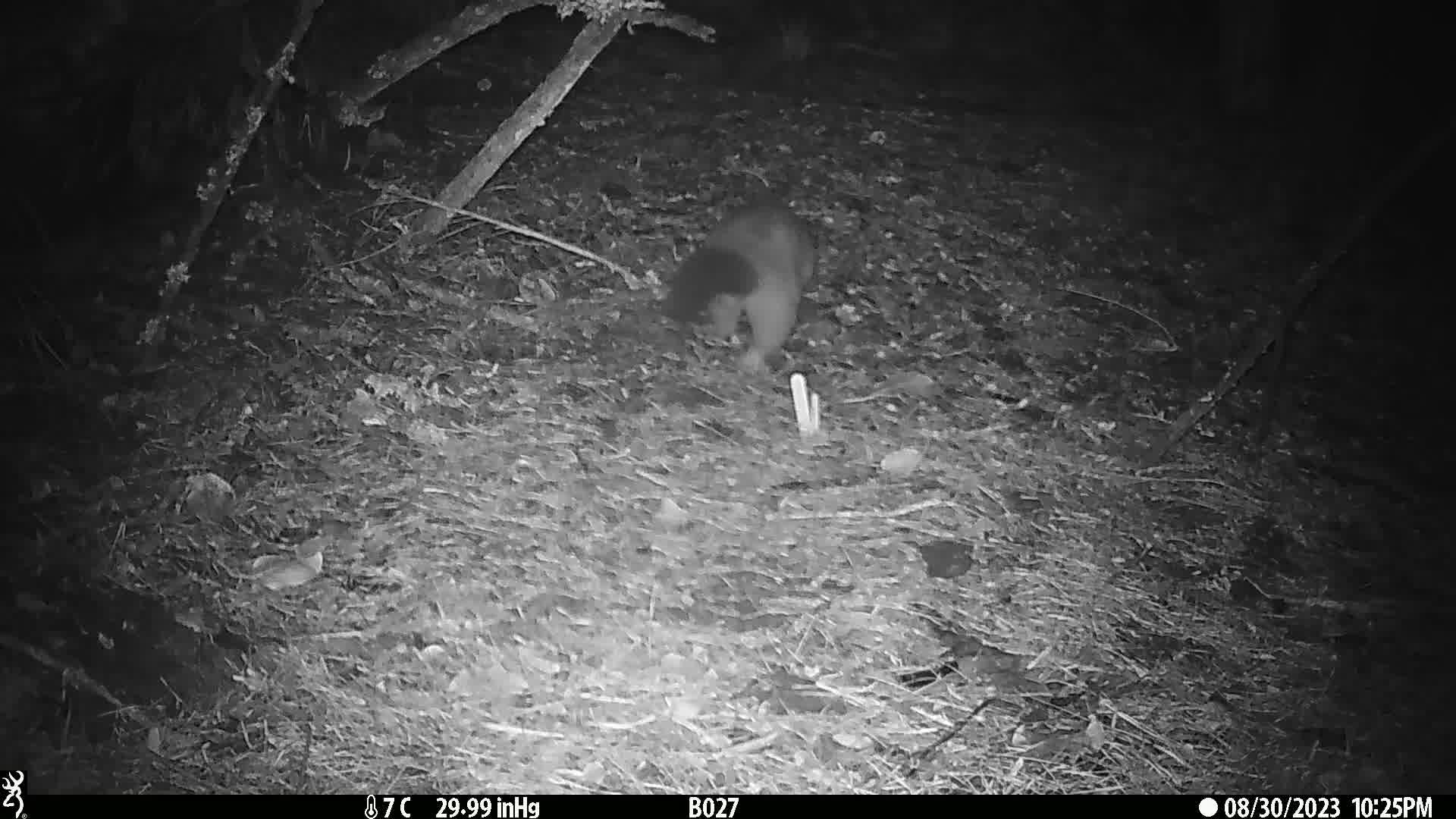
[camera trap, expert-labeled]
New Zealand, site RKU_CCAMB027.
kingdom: Animalia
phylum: Chordata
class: Mammalia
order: Diprotodontia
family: Phalangeridae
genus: Trichosurus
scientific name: Trichosurus vulpecula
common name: common brushtail possum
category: possum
Possum (common brushtail possum) (Trichosurus vulpecula).